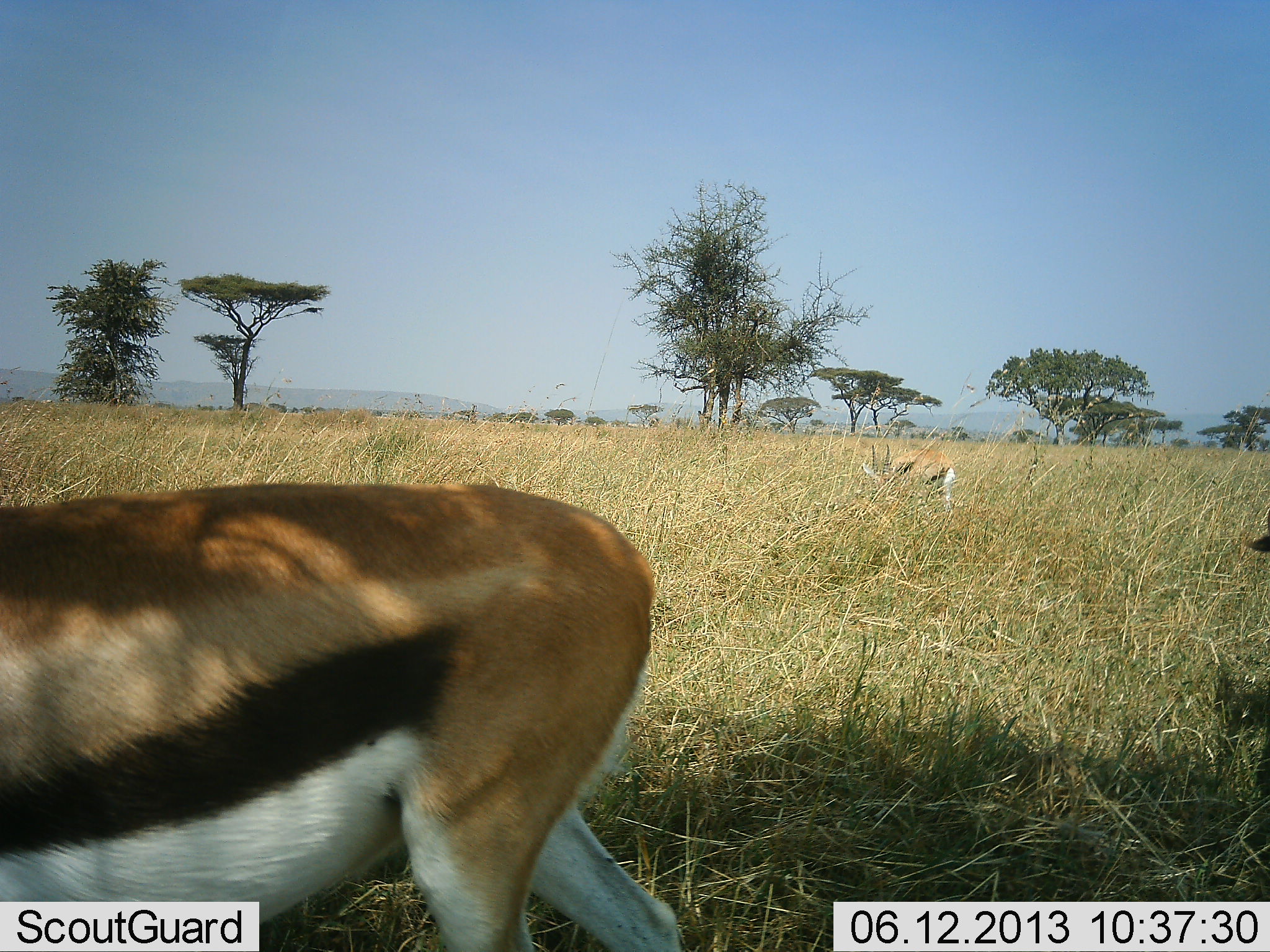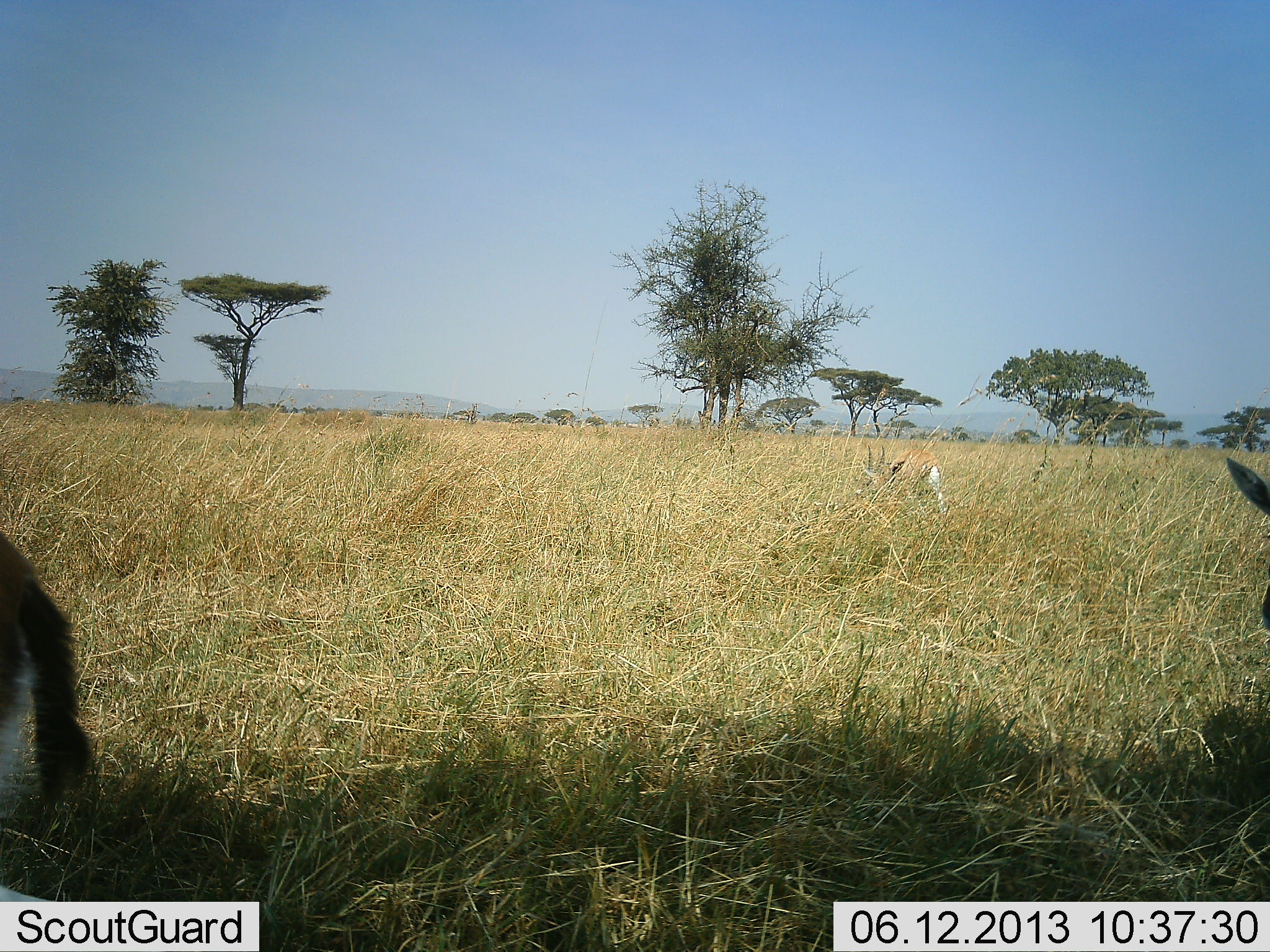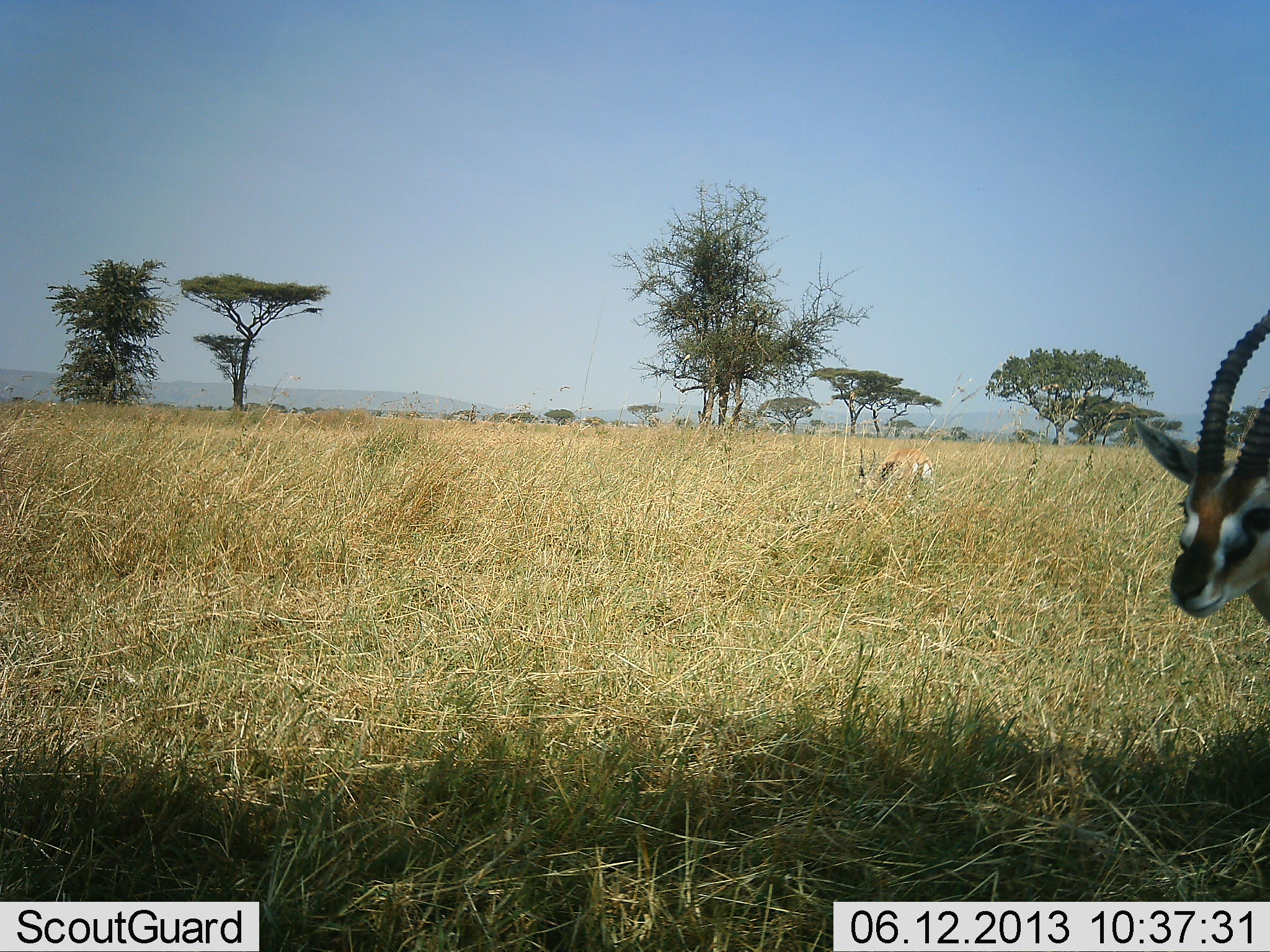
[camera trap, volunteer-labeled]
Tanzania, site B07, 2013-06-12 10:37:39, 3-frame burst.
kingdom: Animalia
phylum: Chordata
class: Mammalia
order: Artiodactyla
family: Bovidae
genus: Eudorcas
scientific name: Eudorcas thomsonii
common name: thomson's gazelle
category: gazellethomsons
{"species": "gazellethomsons (thomson's gazelle) (Eudorcas thomsonii)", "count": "3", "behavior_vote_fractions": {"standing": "19%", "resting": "3%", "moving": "100%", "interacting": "0%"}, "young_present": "0%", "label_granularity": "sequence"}